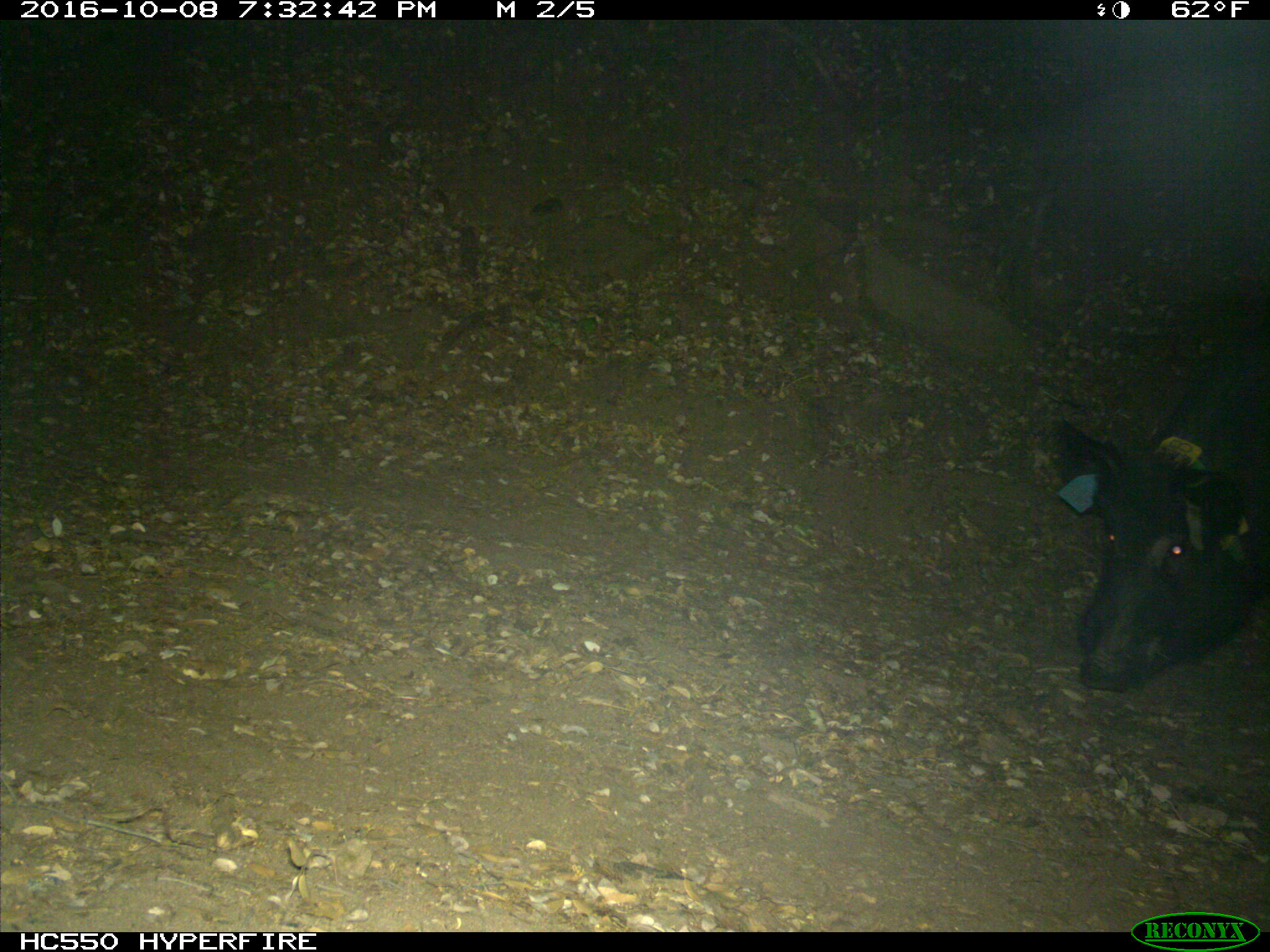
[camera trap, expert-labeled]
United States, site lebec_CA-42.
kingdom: Animalia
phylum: Chordata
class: Mammalia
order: Artiodactyla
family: Suidae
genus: Sus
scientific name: Sus scrofa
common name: wild boar